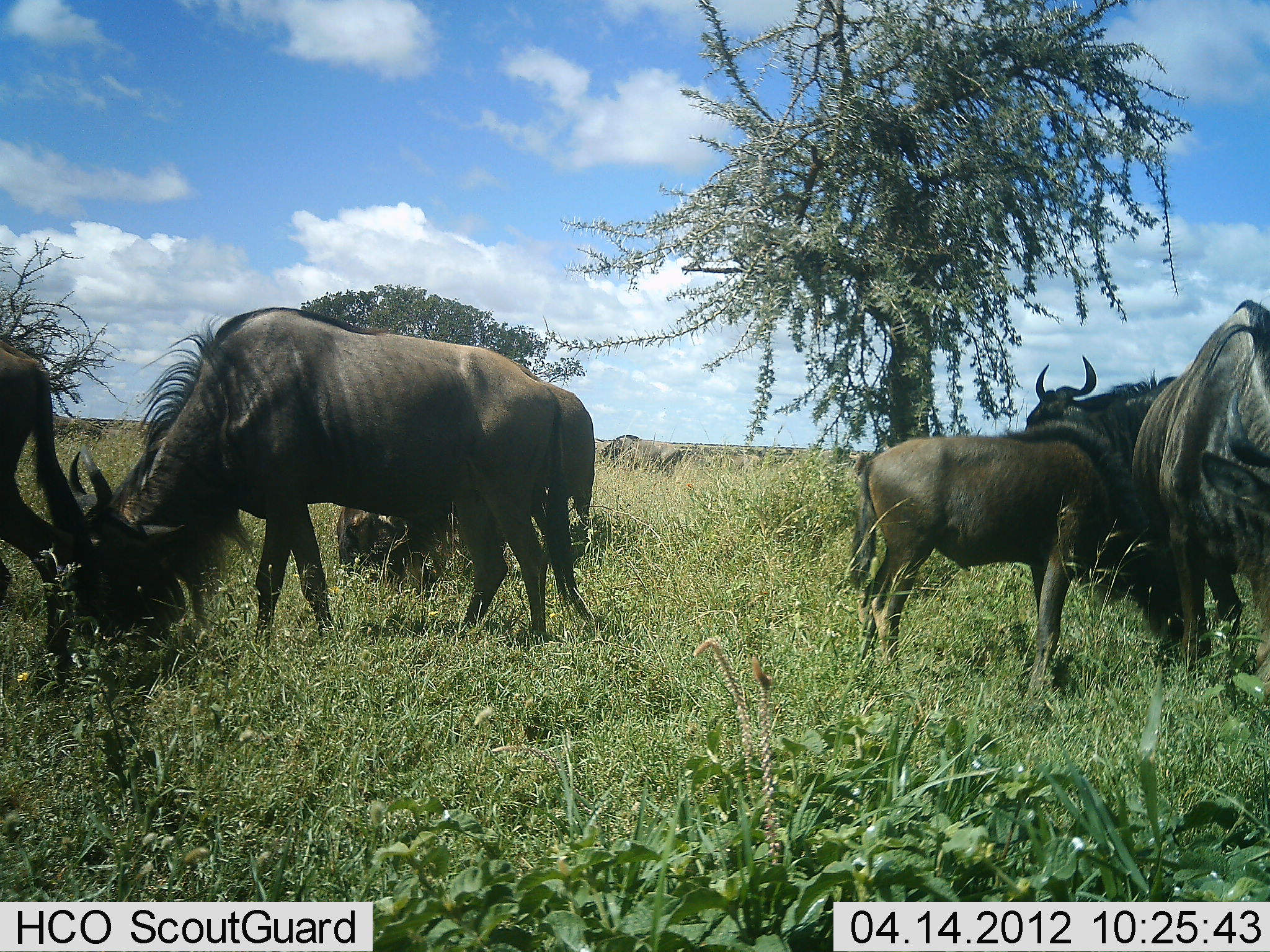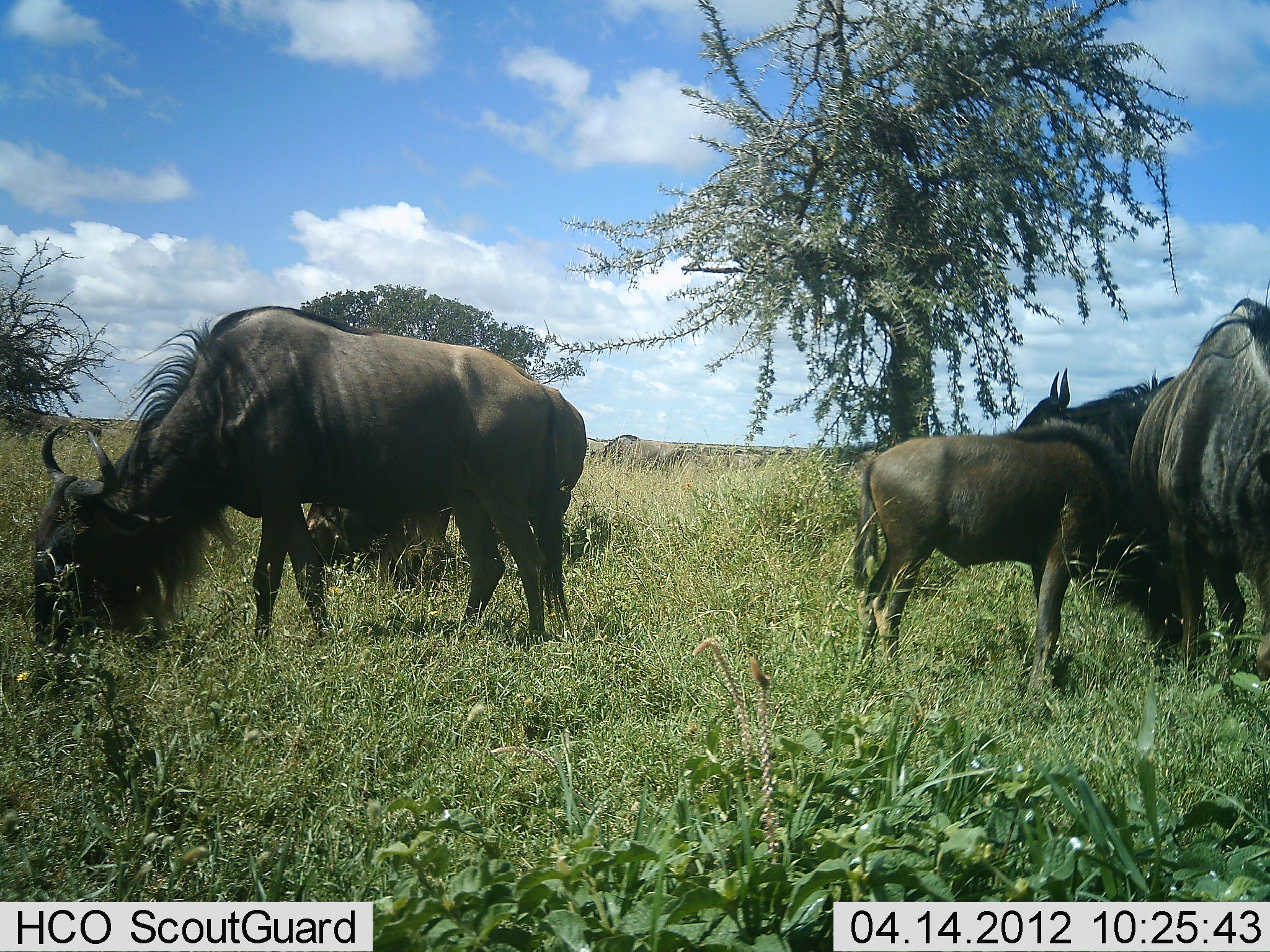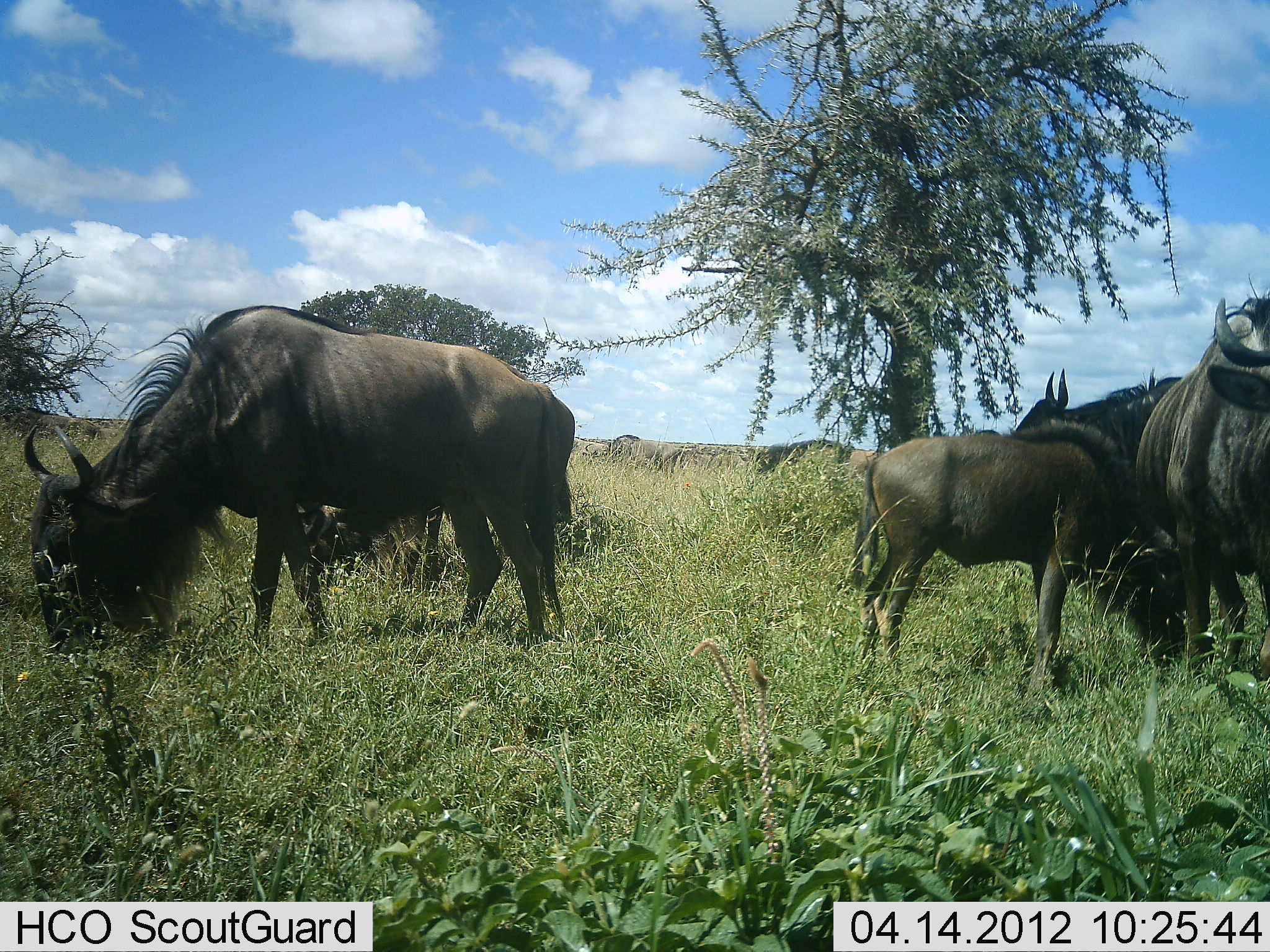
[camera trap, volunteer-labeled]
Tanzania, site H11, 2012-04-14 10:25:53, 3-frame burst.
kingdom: Animalia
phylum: Chordata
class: Mammalia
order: Artiodactyla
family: Bovidae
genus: Connochaetes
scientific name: Connochaetes taurinus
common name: blue wildebeest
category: wildebeest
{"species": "wildebeest (blue wildebeest) (Connochaetes taurinus)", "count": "7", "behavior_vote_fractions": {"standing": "50%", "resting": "0%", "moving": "36%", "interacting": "7%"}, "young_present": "57%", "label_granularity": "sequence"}